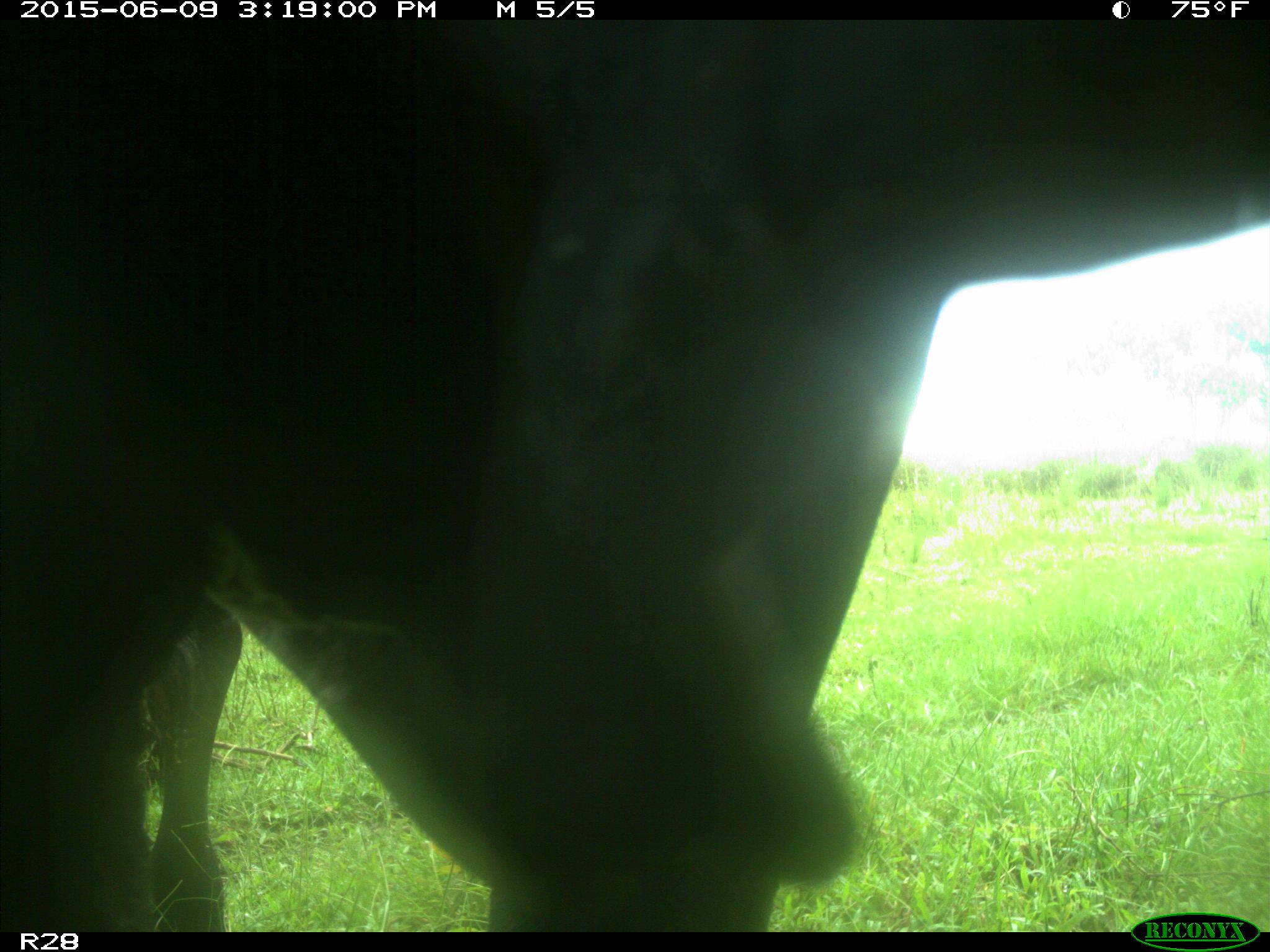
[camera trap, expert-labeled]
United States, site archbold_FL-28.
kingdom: Animalia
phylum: Chordata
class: Mammalia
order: Artiodactyla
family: Bovidae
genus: Bos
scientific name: Bos taurus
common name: domestic cow